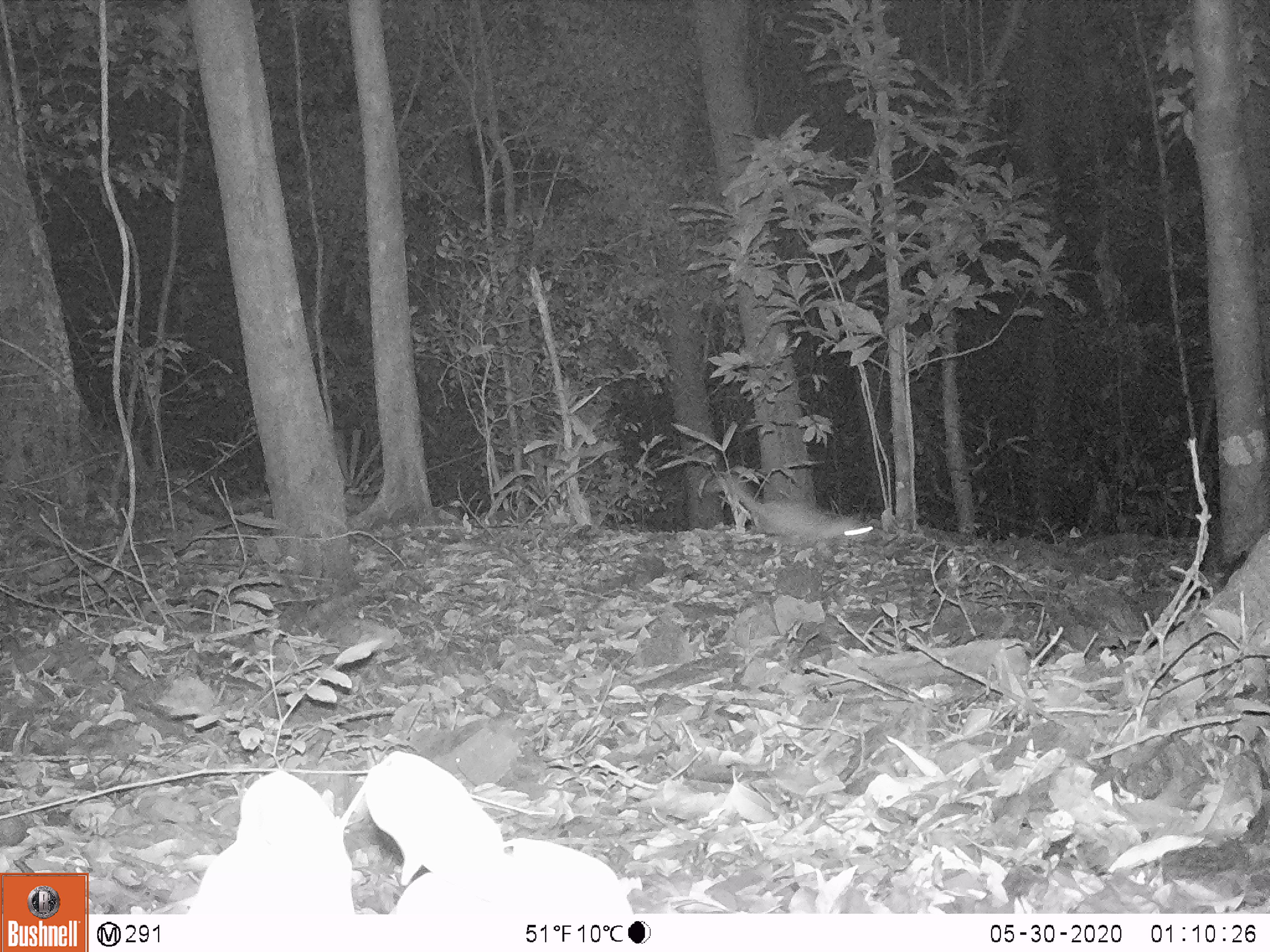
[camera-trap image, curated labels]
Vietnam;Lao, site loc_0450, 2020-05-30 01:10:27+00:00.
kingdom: Animalia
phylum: Chordata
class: Mammalia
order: Carnivora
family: Mustelidae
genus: Melogale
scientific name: Melogale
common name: ferret badger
Ferret badger (Melogale). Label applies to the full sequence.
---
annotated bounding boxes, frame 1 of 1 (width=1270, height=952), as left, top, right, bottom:
ferret badger: 701, 473, 876, 540